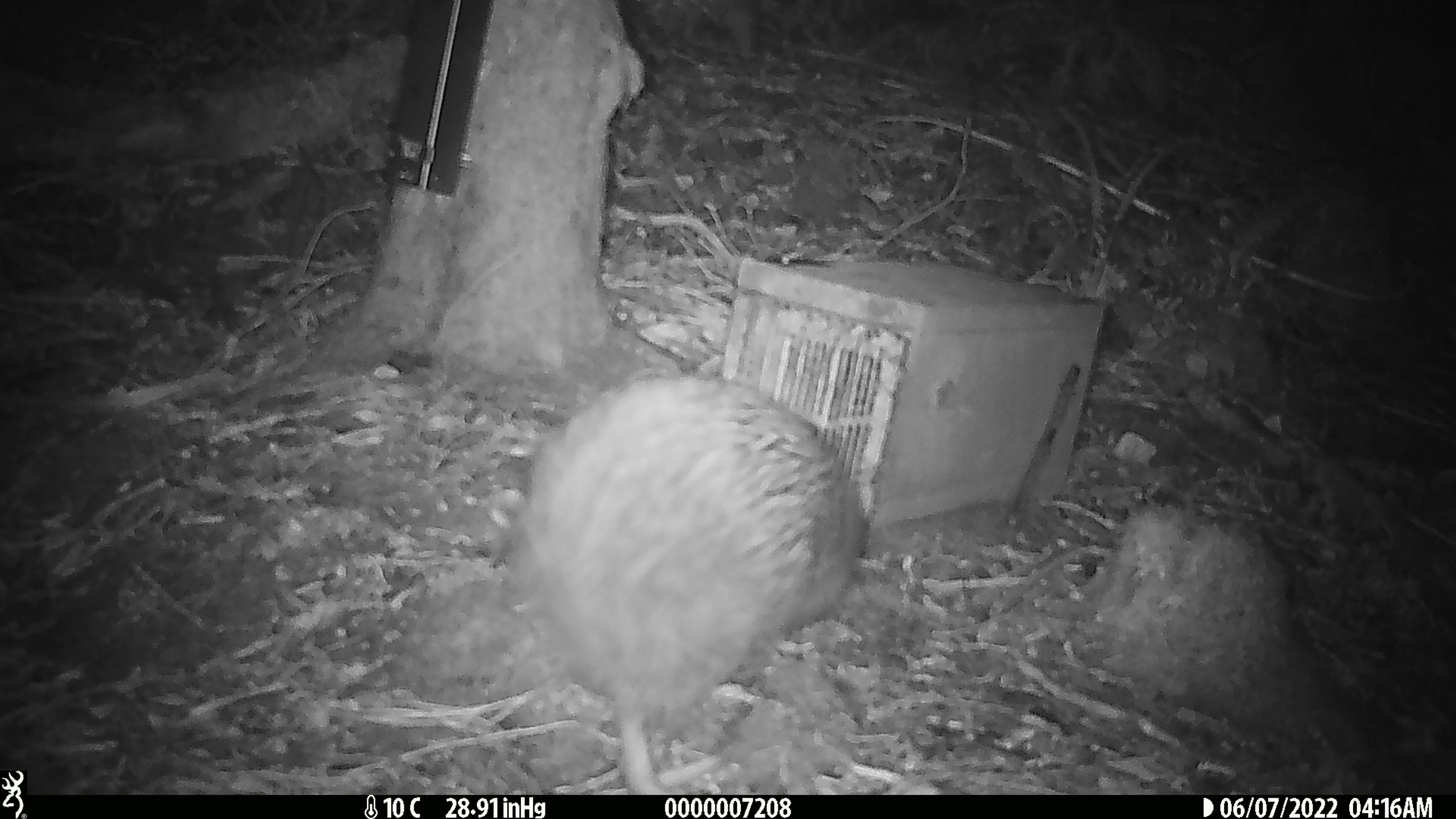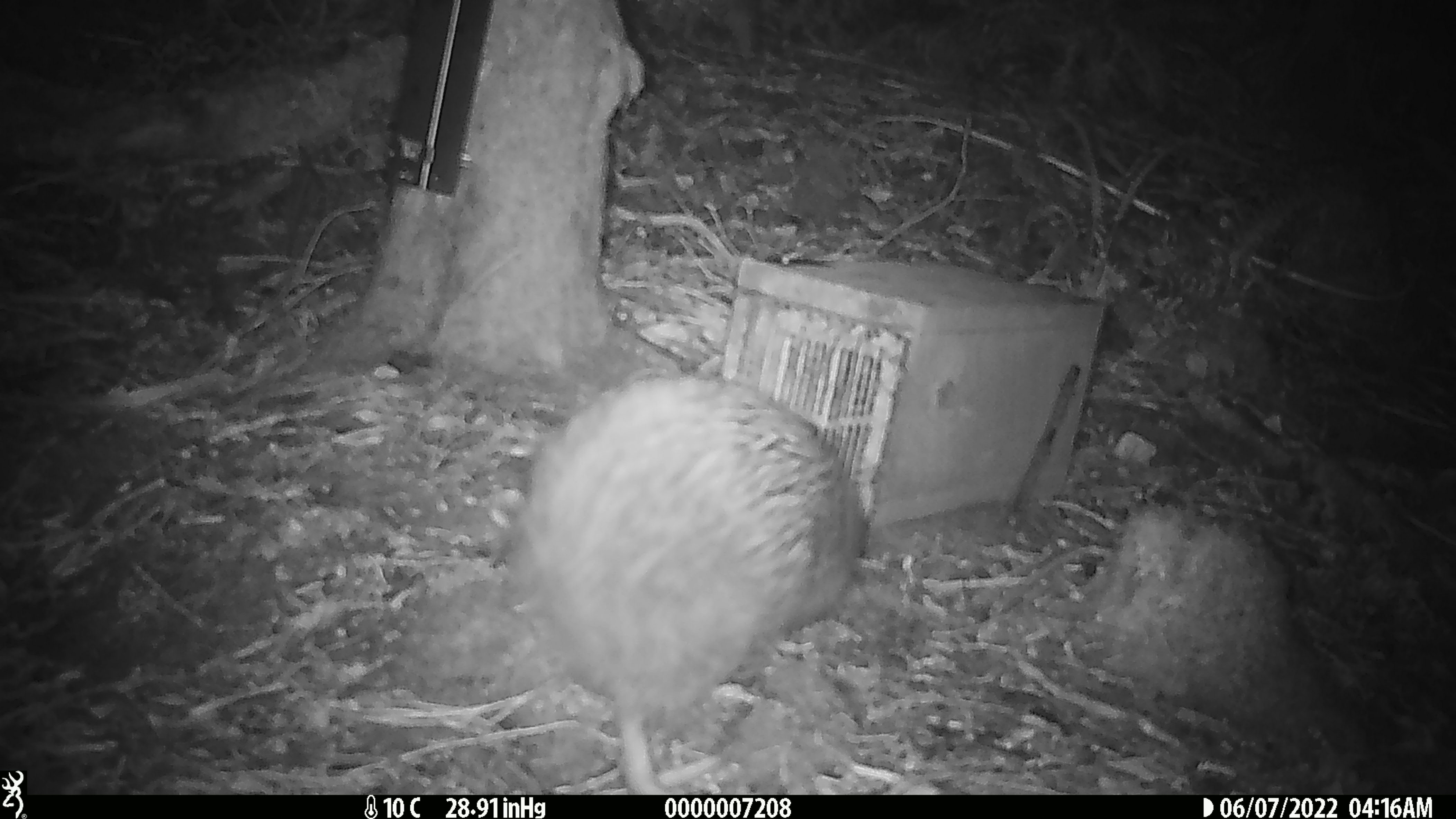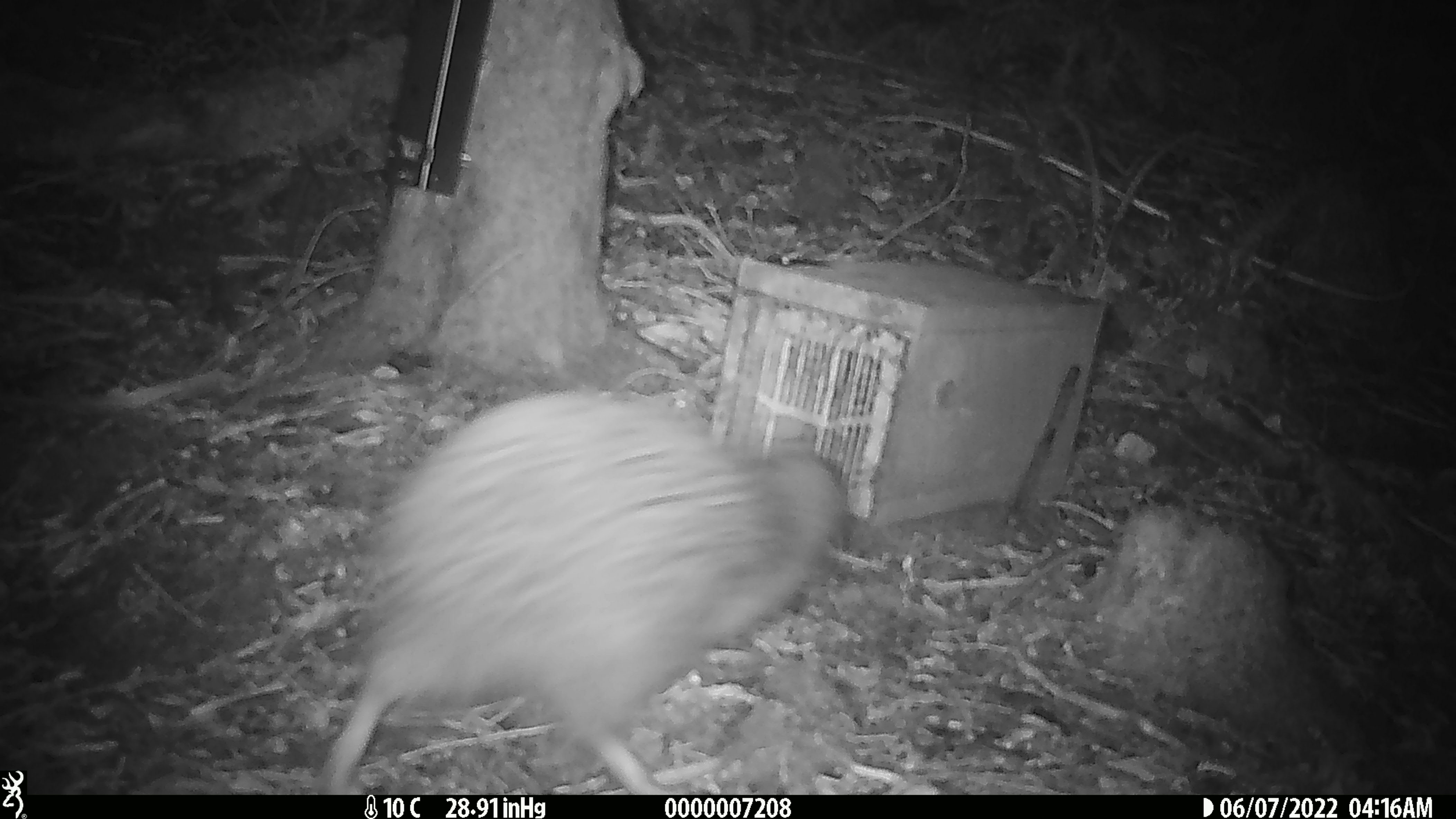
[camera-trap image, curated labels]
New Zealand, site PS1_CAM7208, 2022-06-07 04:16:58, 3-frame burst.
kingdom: Animalia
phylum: Chordata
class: Aves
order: Apterygiformes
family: Apterygidae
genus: Apteryx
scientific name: Apteryx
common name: kiwi